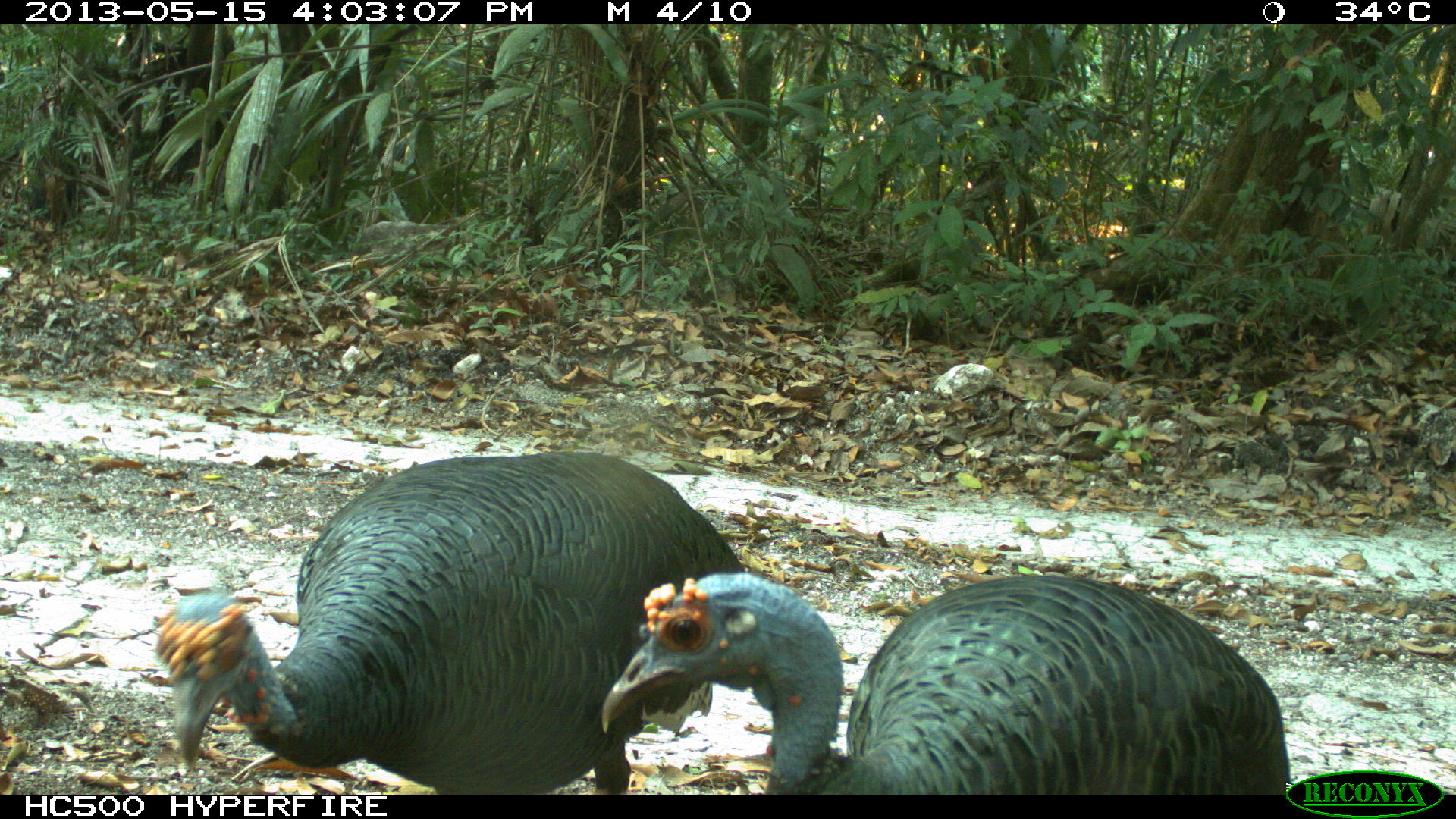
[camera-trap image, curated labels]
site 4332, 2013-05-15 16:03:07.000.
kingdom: Animalia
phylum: Chordata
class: Aves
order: Galliformes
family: Phasianidae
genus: Meleagris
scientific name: Meleagris ocellata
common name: ocellated turkey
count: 3